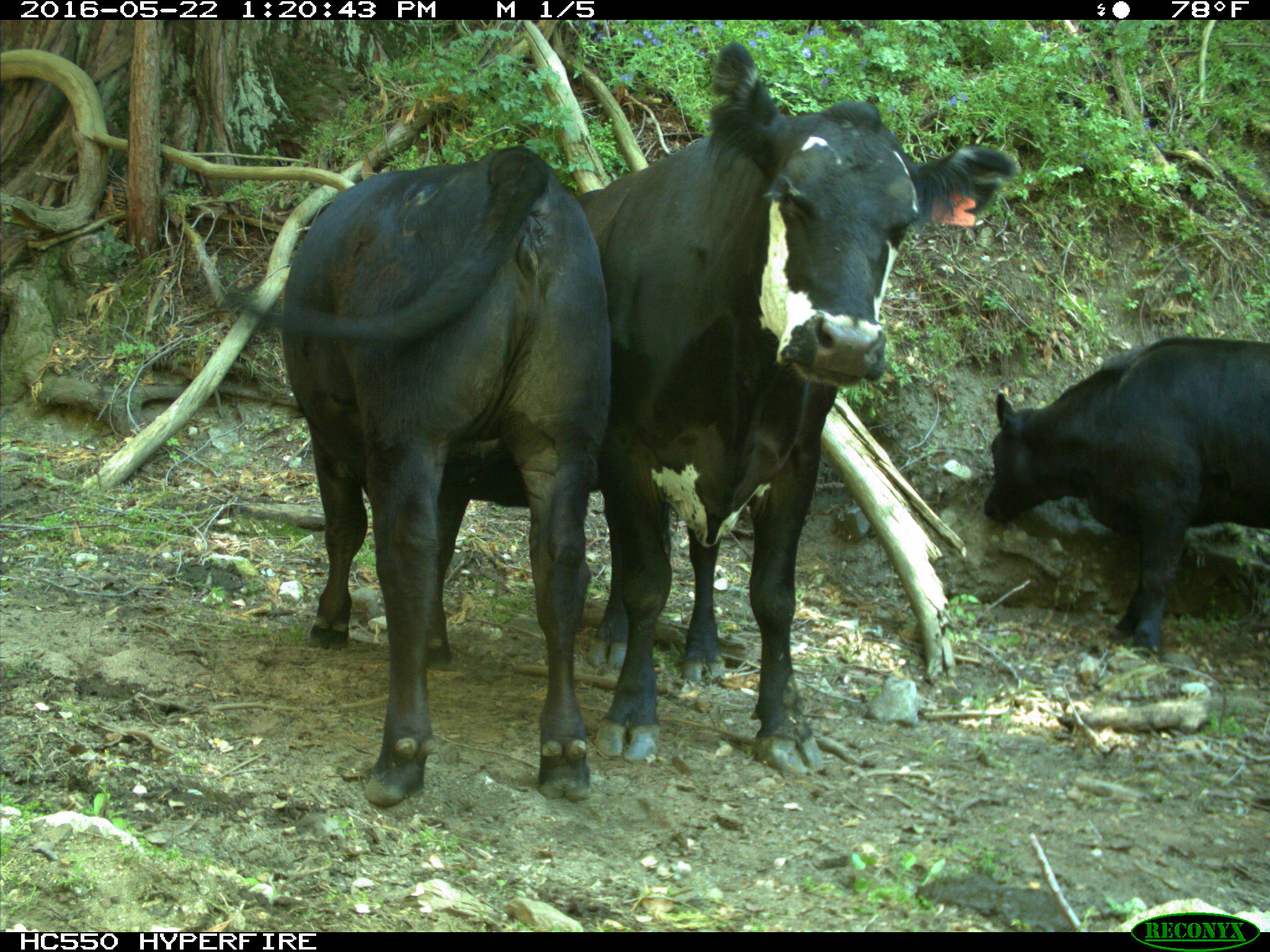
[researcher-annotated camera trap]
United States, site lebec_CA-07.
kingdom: Animalia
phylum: Chordata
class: Mammalia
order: Artiodactyla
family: Bovidae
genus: Bos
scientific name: Bos taurus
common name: domestic cow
Bos taurus (domestic cow).